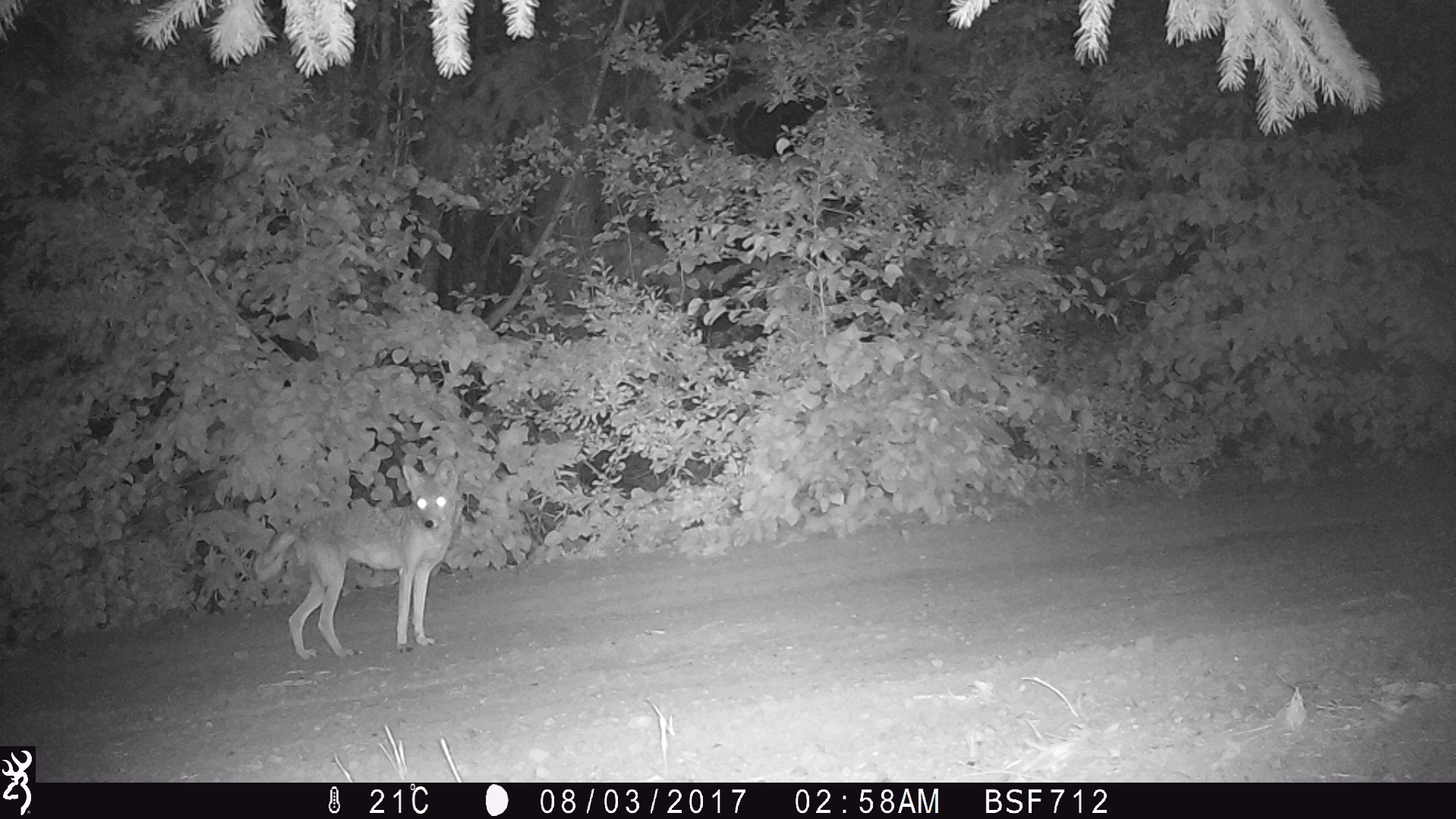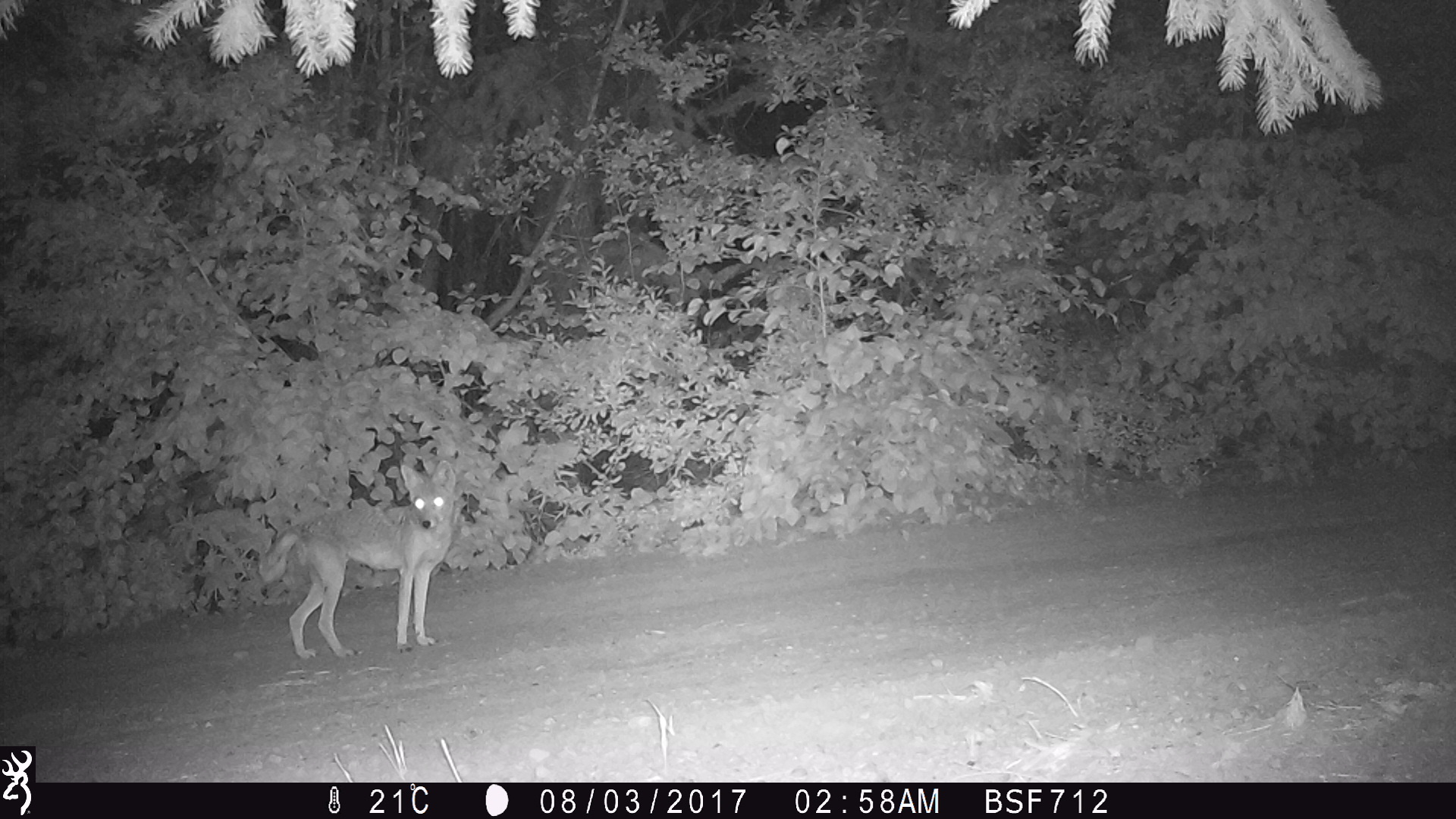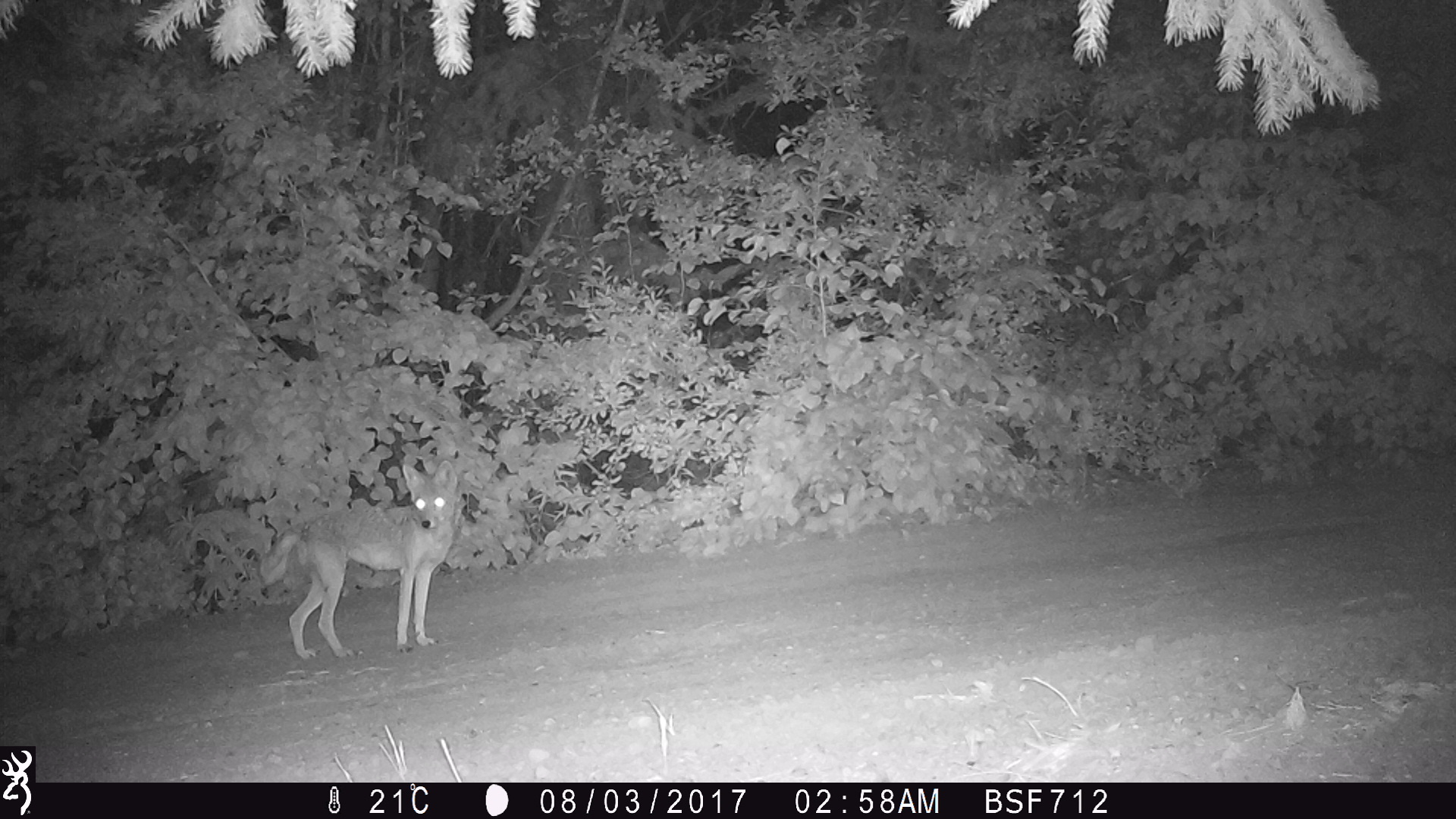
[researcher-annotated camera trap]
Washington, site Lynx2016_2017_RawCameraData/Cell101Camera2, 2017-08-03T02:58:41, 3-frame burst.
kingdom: Animalia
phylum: Chordata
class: Mammalia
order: Carnivora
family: Canidae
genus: Canis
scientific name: Canis latrans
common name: coyote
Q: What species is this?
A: Canis latrans (coyote).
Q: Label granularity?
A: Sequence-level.